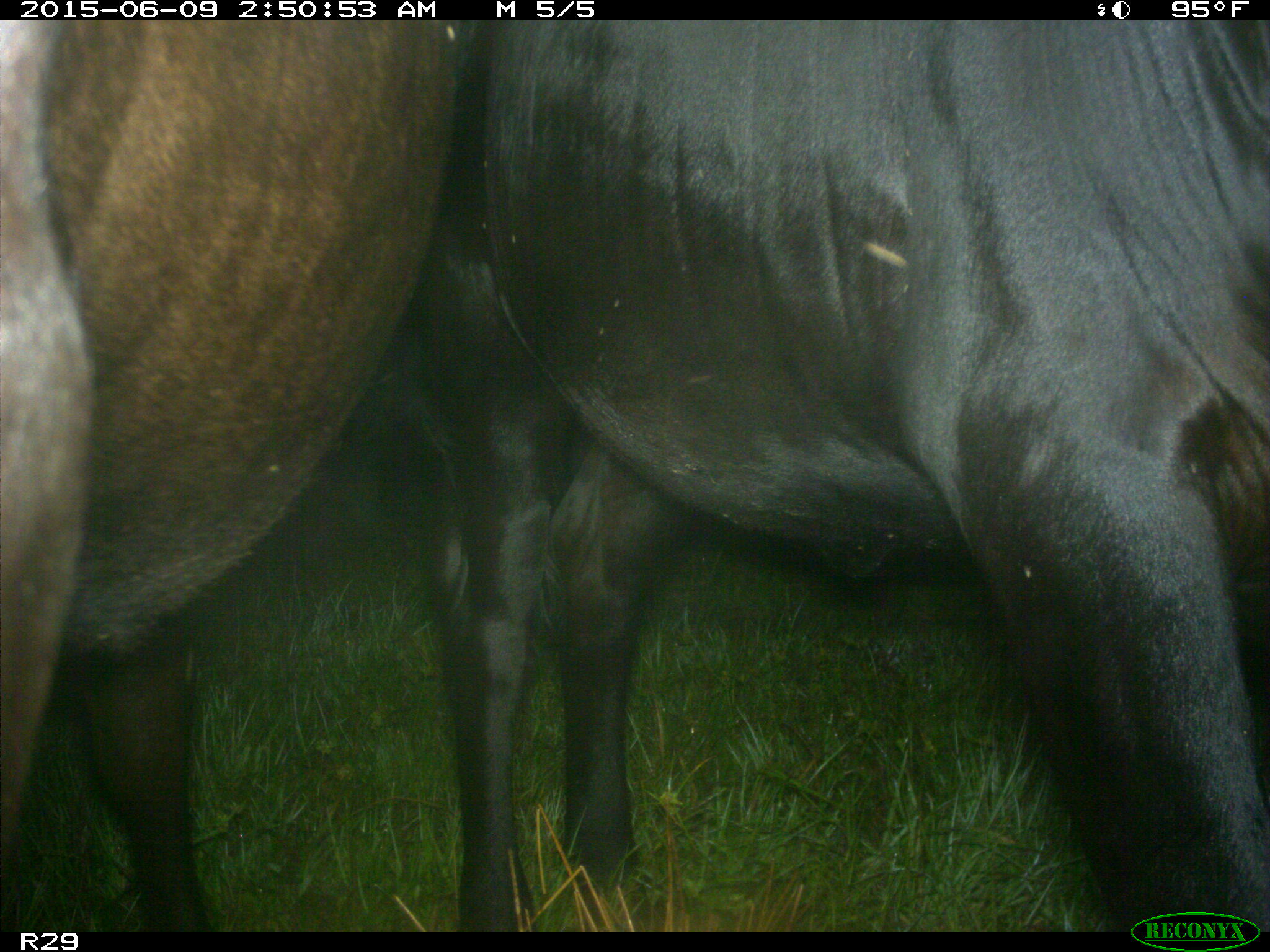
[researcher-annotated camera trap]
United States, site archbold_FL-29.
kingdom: Animalia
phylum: Chordata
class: Mammalia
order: Artiodactyla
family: Bovidae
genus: Bos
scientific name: Bos taurus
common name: domestic cow